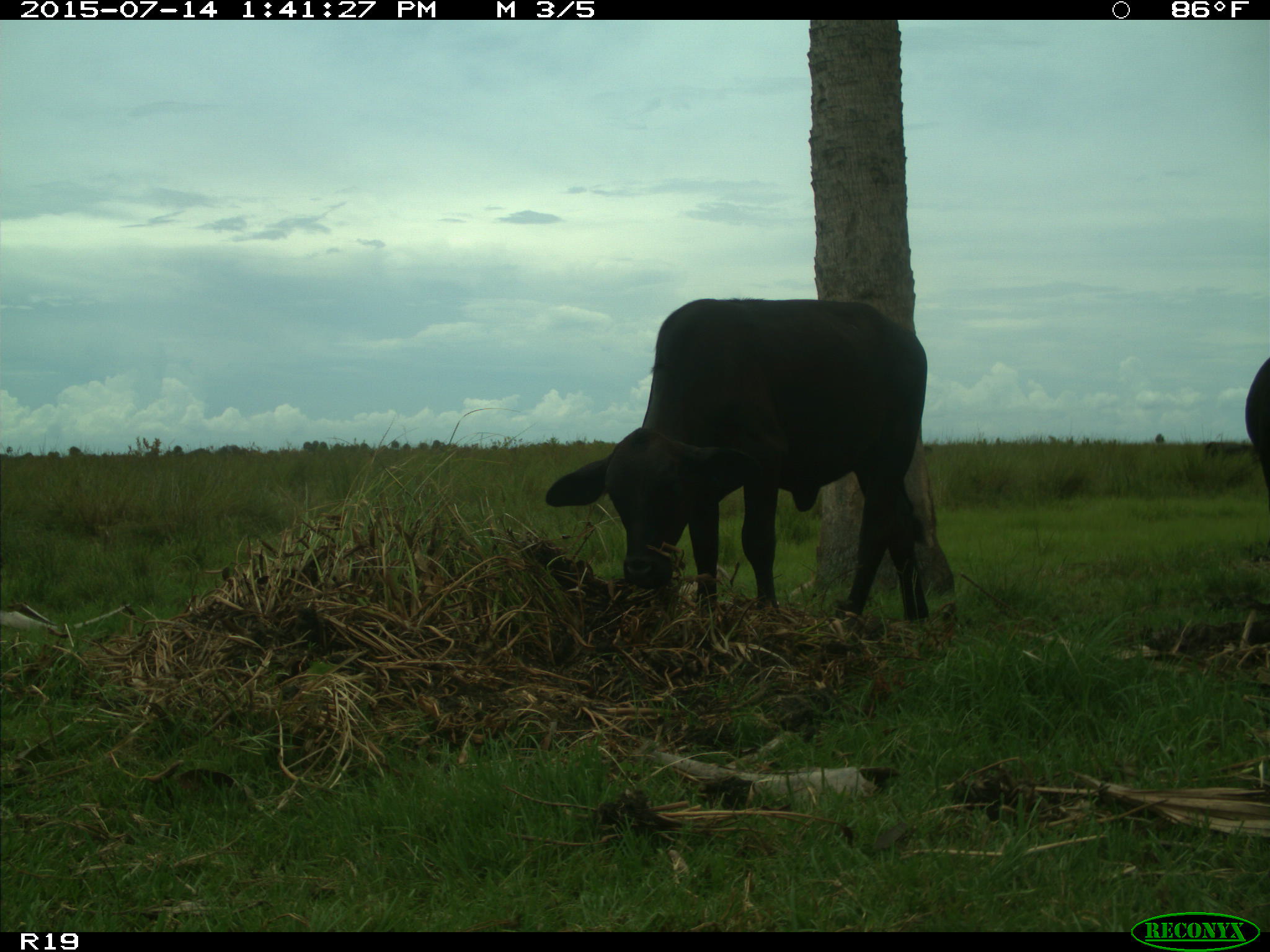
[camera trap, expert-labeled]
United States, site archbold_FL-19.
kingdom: Animalia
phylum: Chordata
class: Mammalia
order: Artiodactyla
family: Bovidae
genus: Bos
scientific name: Bos taurus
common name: domestic cow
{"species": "Bos taurus (domestic cow)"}